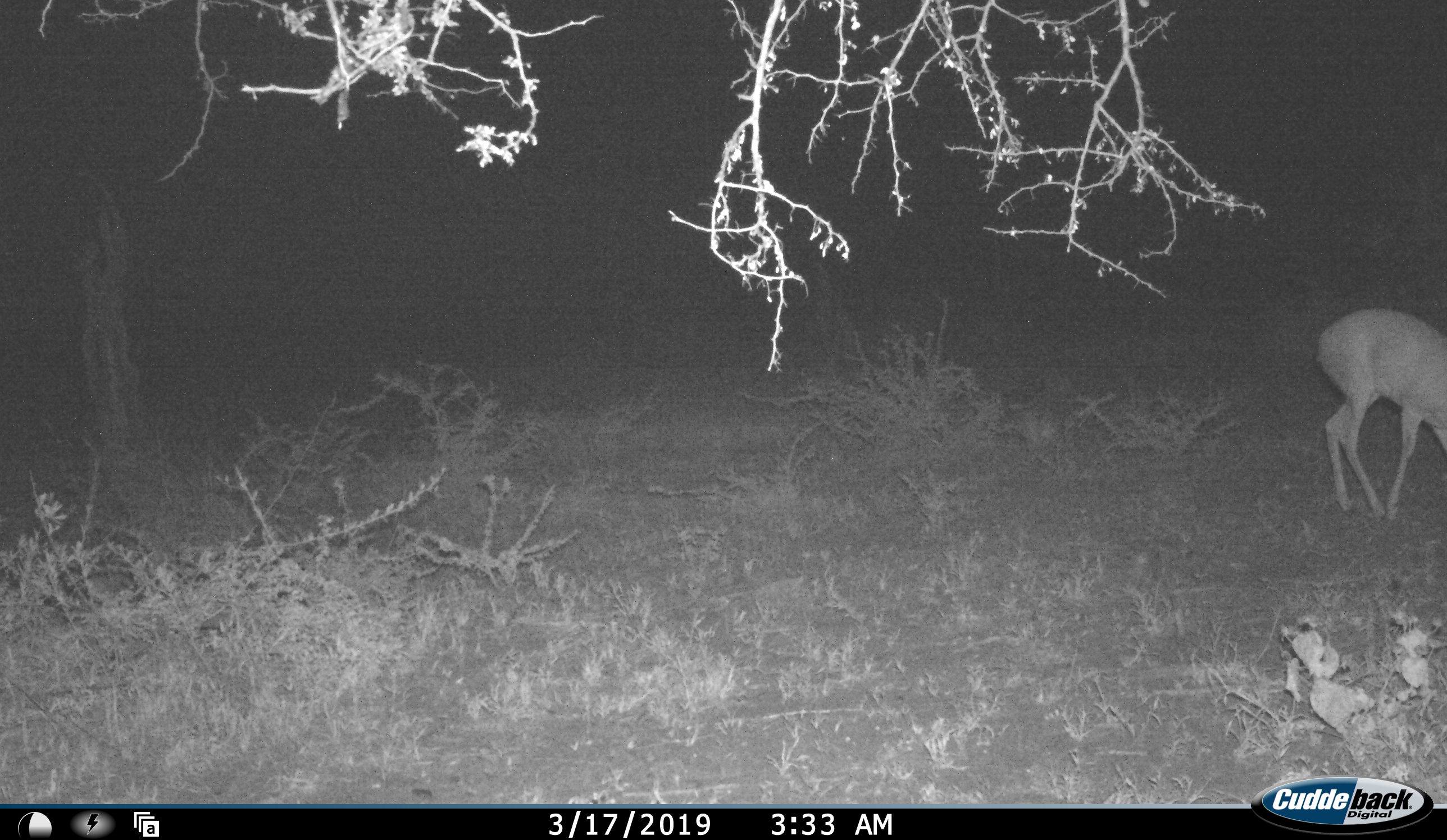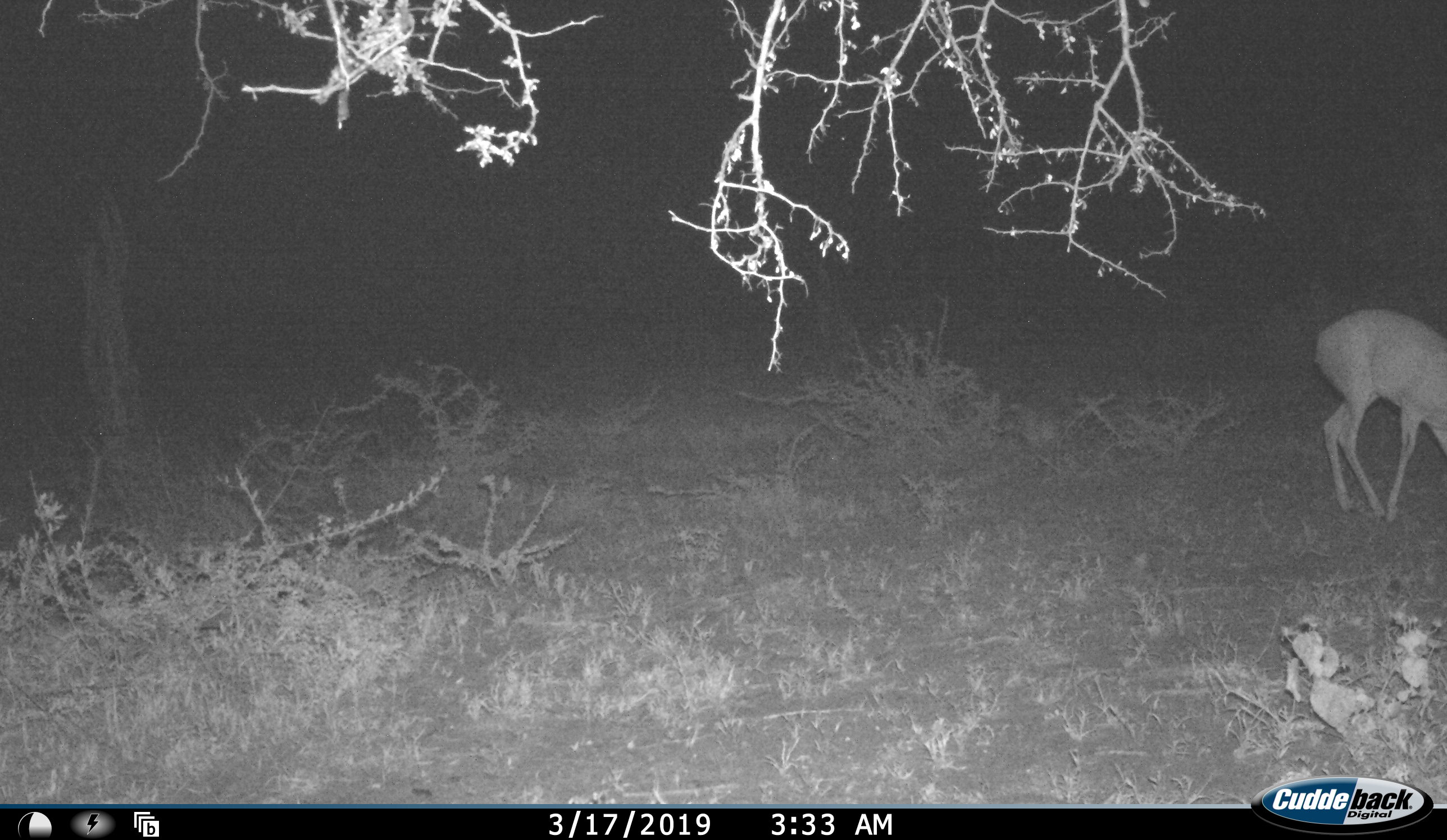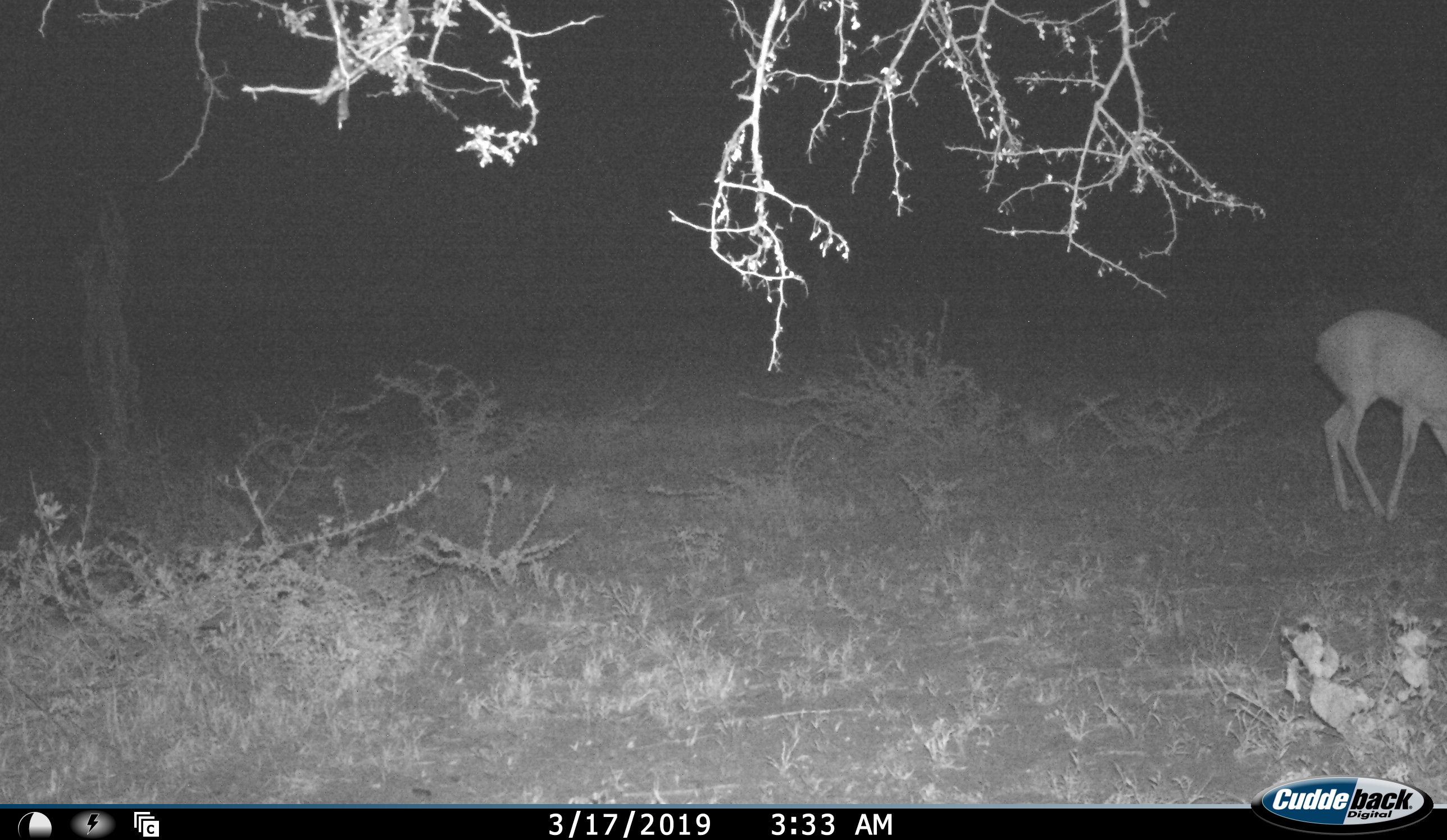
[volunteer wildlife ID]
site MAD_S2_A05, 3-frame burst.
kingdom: Animalia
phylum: Chordata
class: Mammalia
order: Artiodactyla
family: Bovidae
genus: Aepyceros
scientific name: Aepyceros melampus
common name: impala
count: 1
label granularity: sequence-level